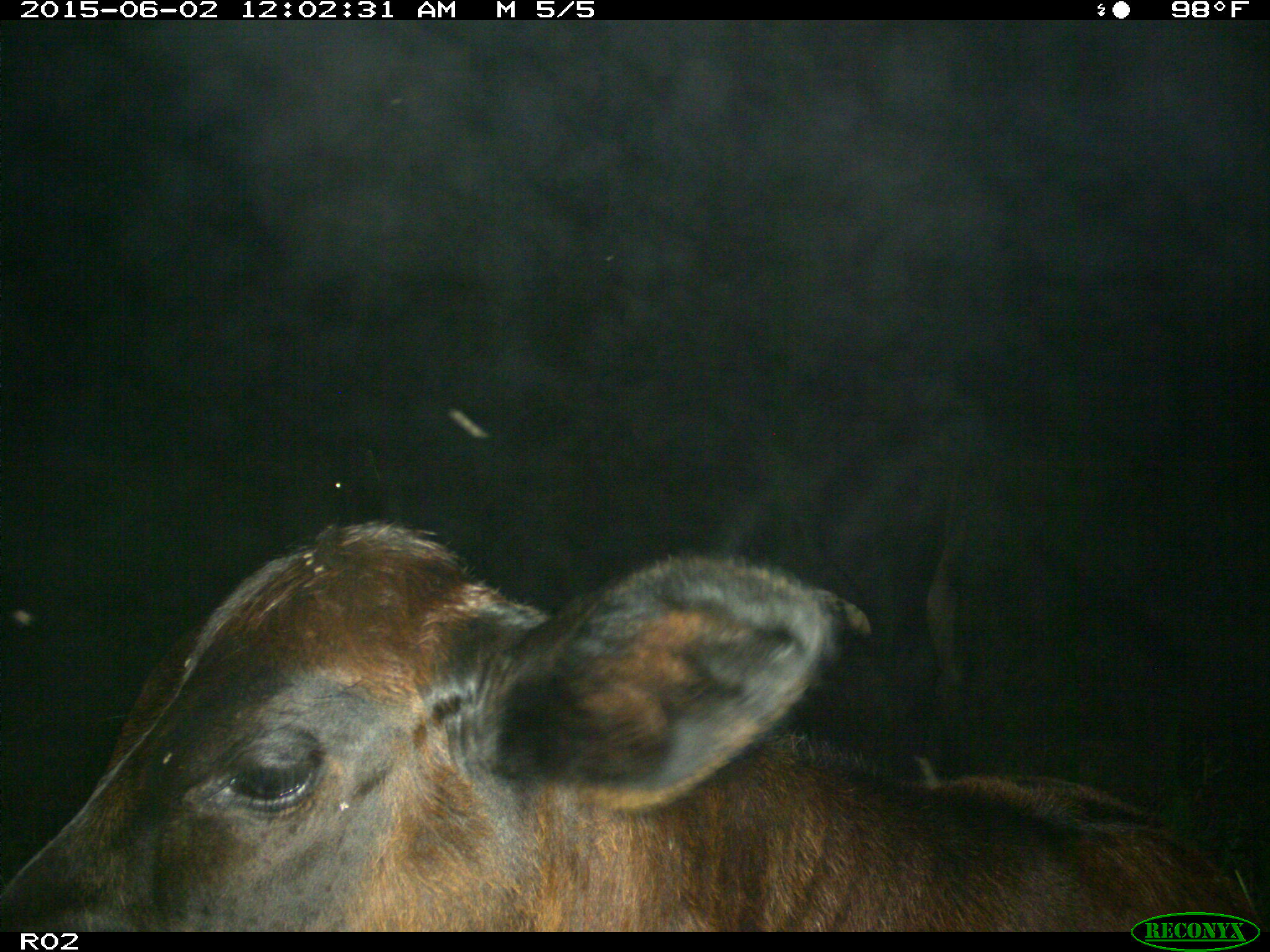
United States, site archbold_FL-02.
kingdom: Animalia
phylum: Chordata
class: Mammalia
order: Artiodactyla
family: Bovidae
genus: Bos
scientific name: Bos taurus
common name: domestic cow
Bos taurus (domestic cow).